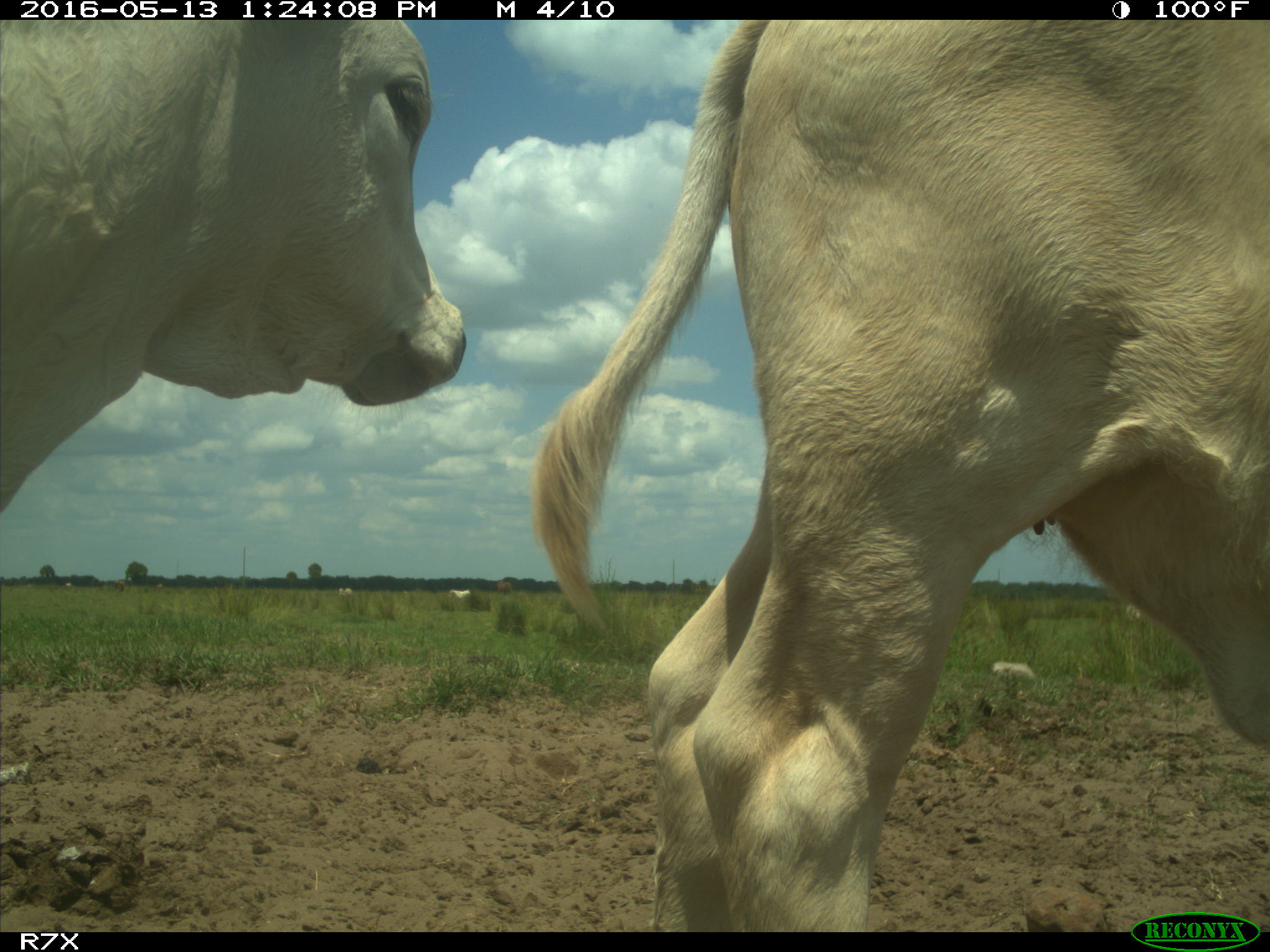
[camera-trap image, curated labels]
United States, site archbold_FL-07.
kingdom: Animalia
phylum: Chordata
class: Mammalia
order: Artiodactyla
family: Bovidae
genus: Bos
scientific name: Bos taurus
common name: domestic cow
Bos taurus (domestic cow).